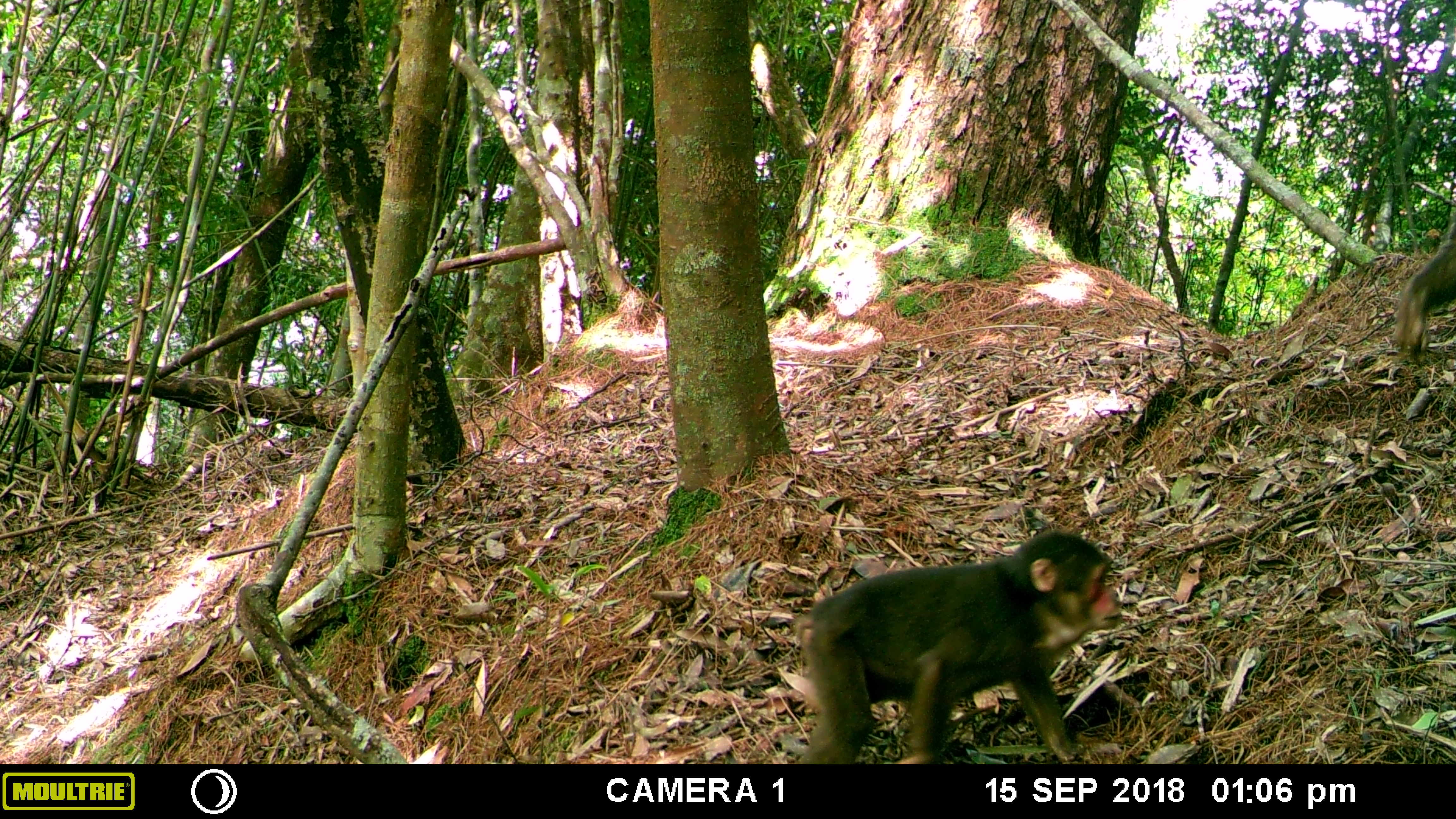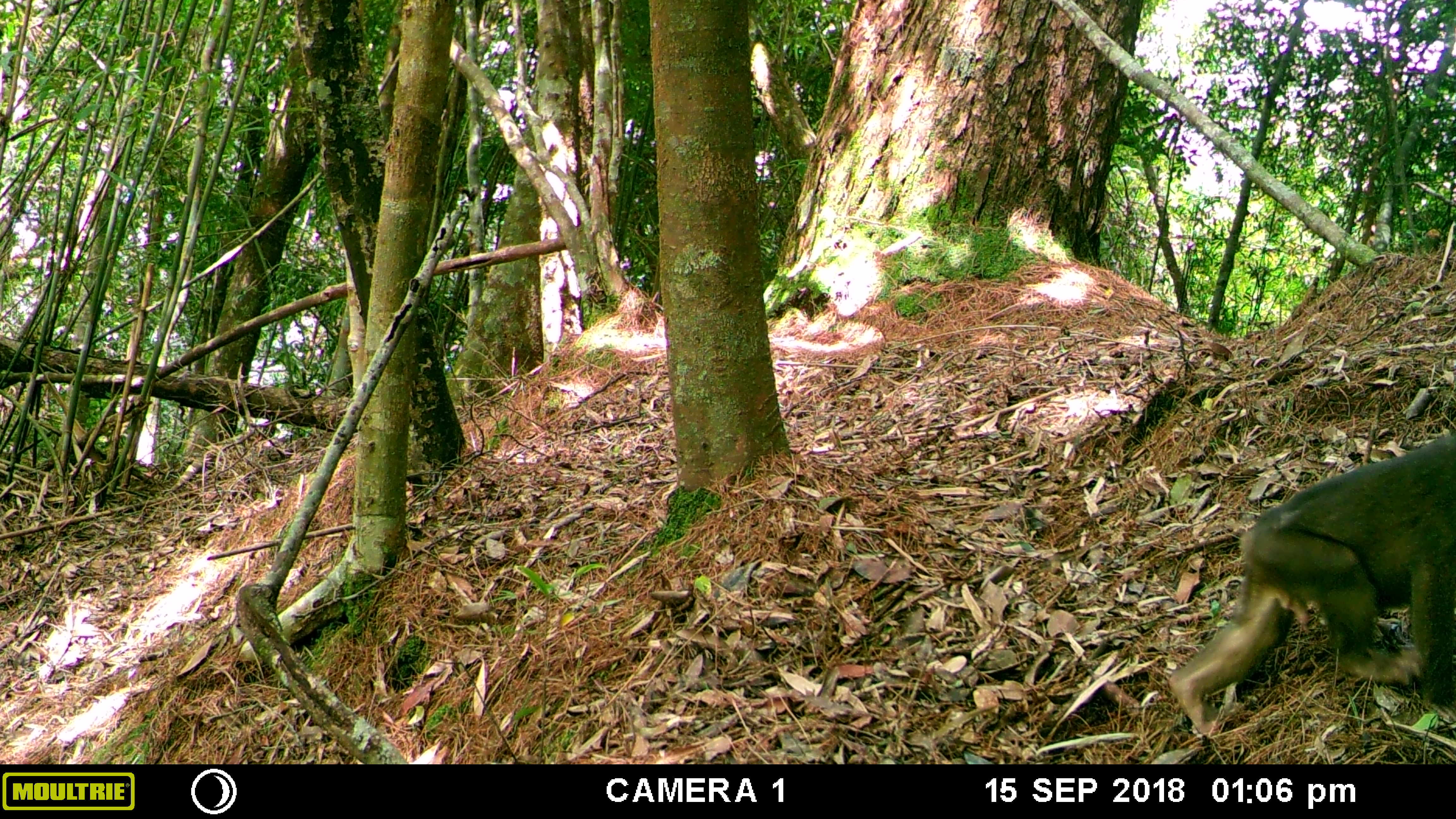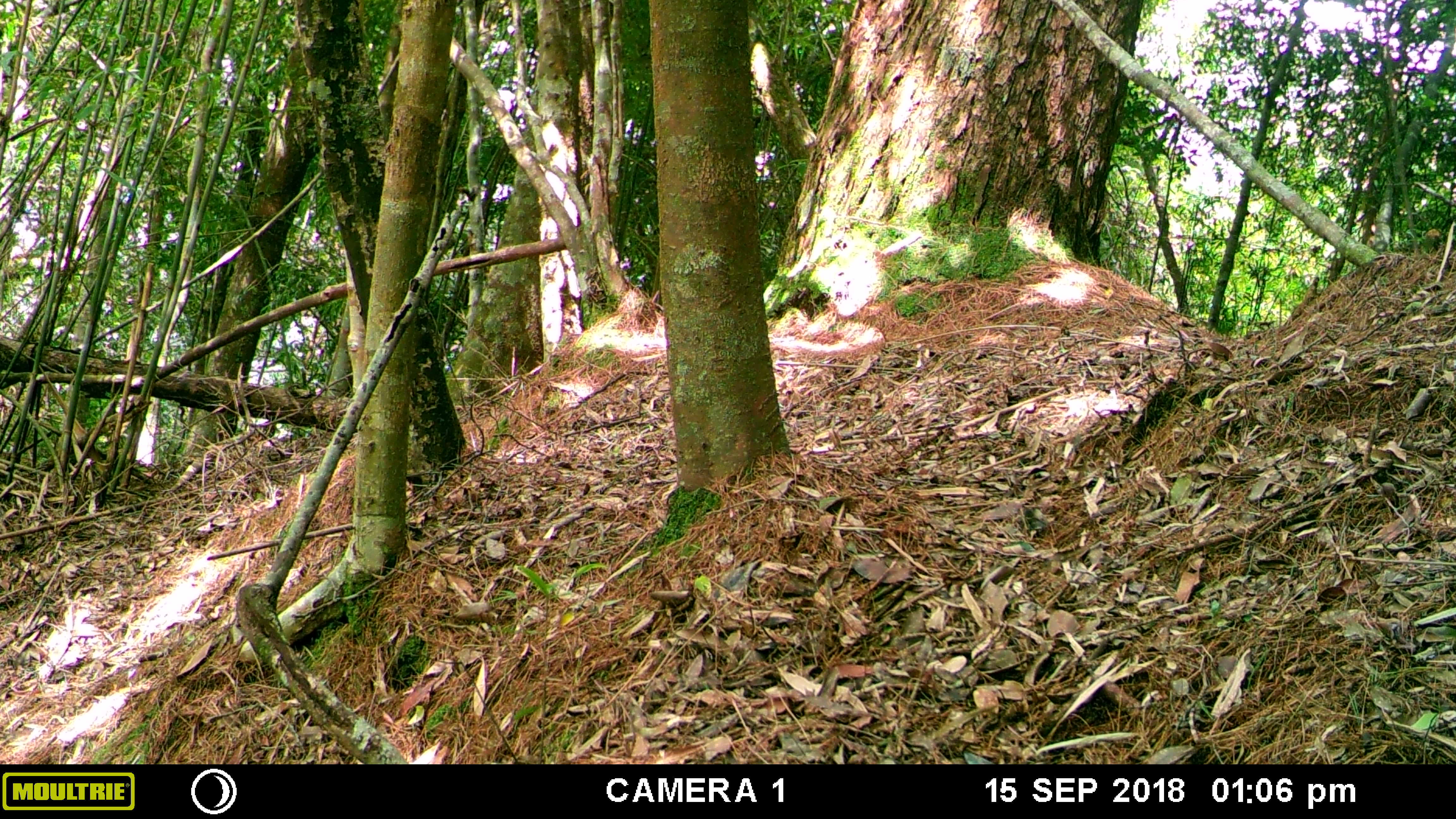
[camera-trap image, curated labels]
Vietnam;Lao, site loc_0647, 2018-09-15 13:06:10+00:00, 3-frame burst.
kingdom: Animalia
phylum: Chordata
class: Mammalia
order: Primates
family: Cercopithecidae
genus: Macaca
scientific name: Macaca arctoides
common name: stump-tailed macaque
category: stump tailed macaque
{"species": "stump tailed macaque (stump-tailed macaque) (Macaca arctoides)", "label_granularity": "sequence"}